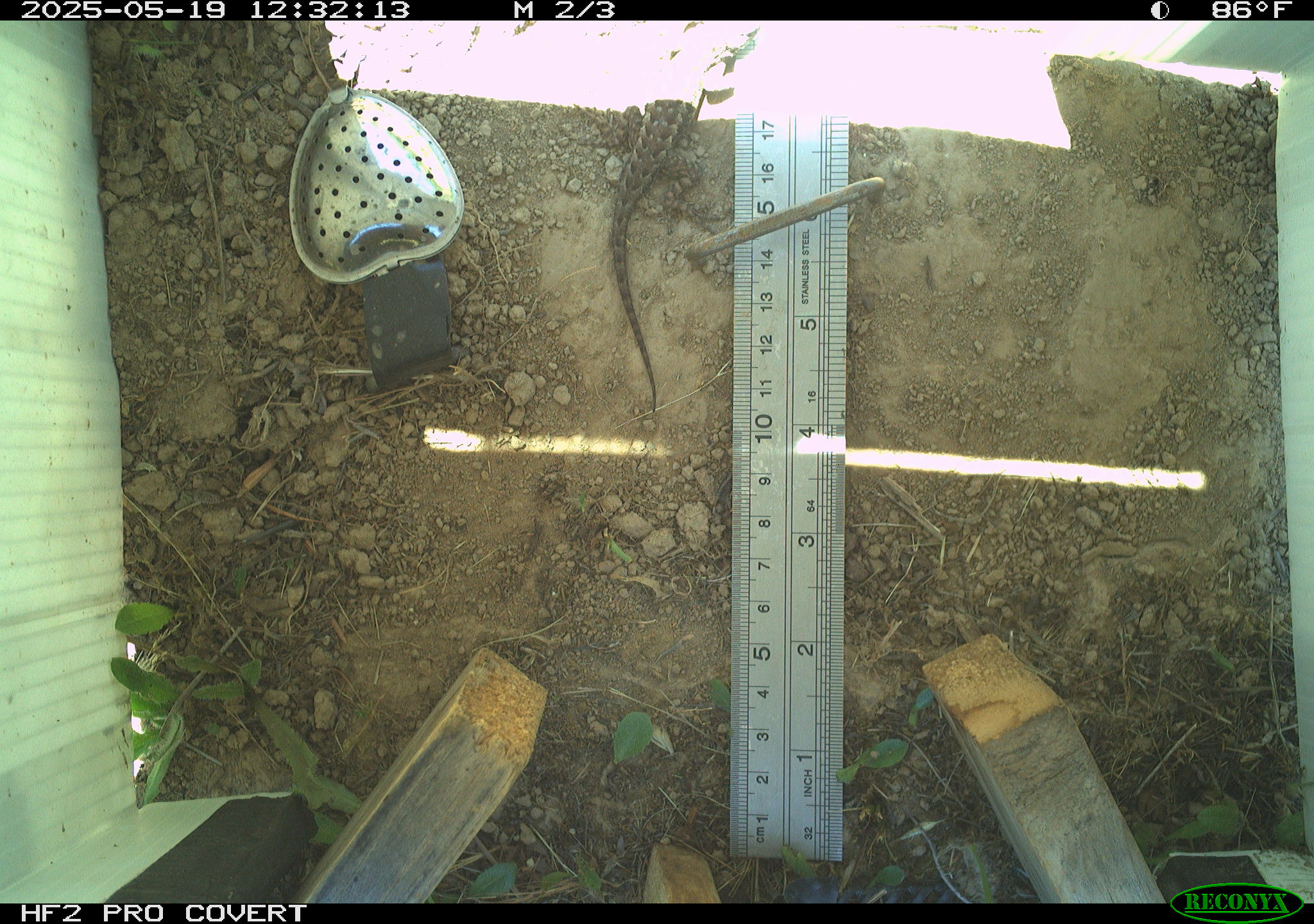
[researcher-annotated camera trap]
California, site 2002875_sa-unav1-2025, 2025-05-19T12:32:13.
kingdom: Animalia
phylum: Chordata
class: Reptilia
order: Squamata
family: Phrynosomatidae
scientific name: Phrynosomatidae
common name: north american spiny lizards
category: sceloporus/uta species